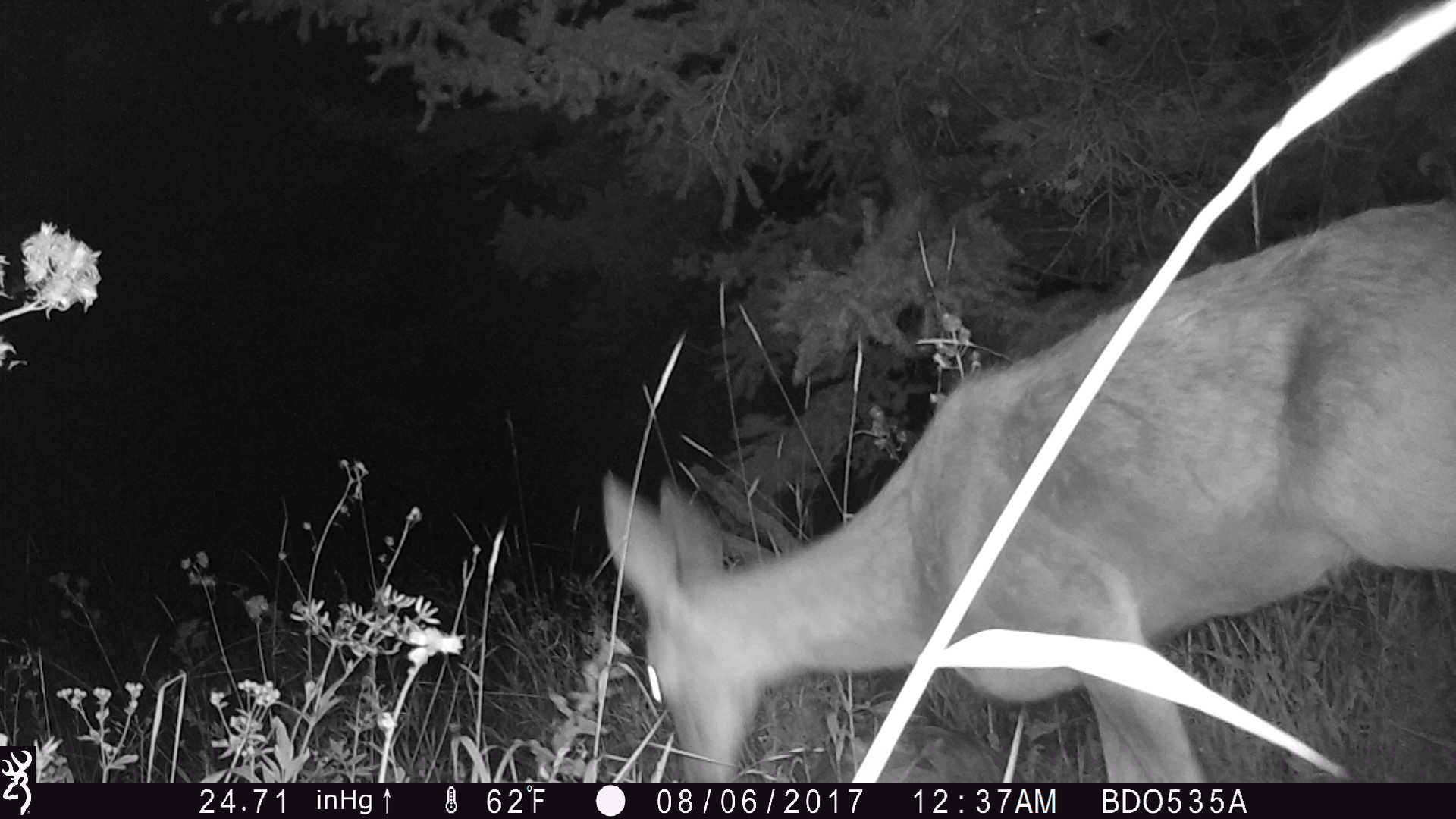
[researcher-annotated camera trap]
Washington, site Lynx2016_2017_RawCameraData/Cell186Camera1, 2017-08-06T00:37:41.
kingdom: Animalia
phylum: Chordata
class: Mammalia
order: Artiodactyla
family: Cervidae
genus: Odocoileus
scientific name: Odocoileus hemionus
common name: mule deer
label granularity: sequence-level